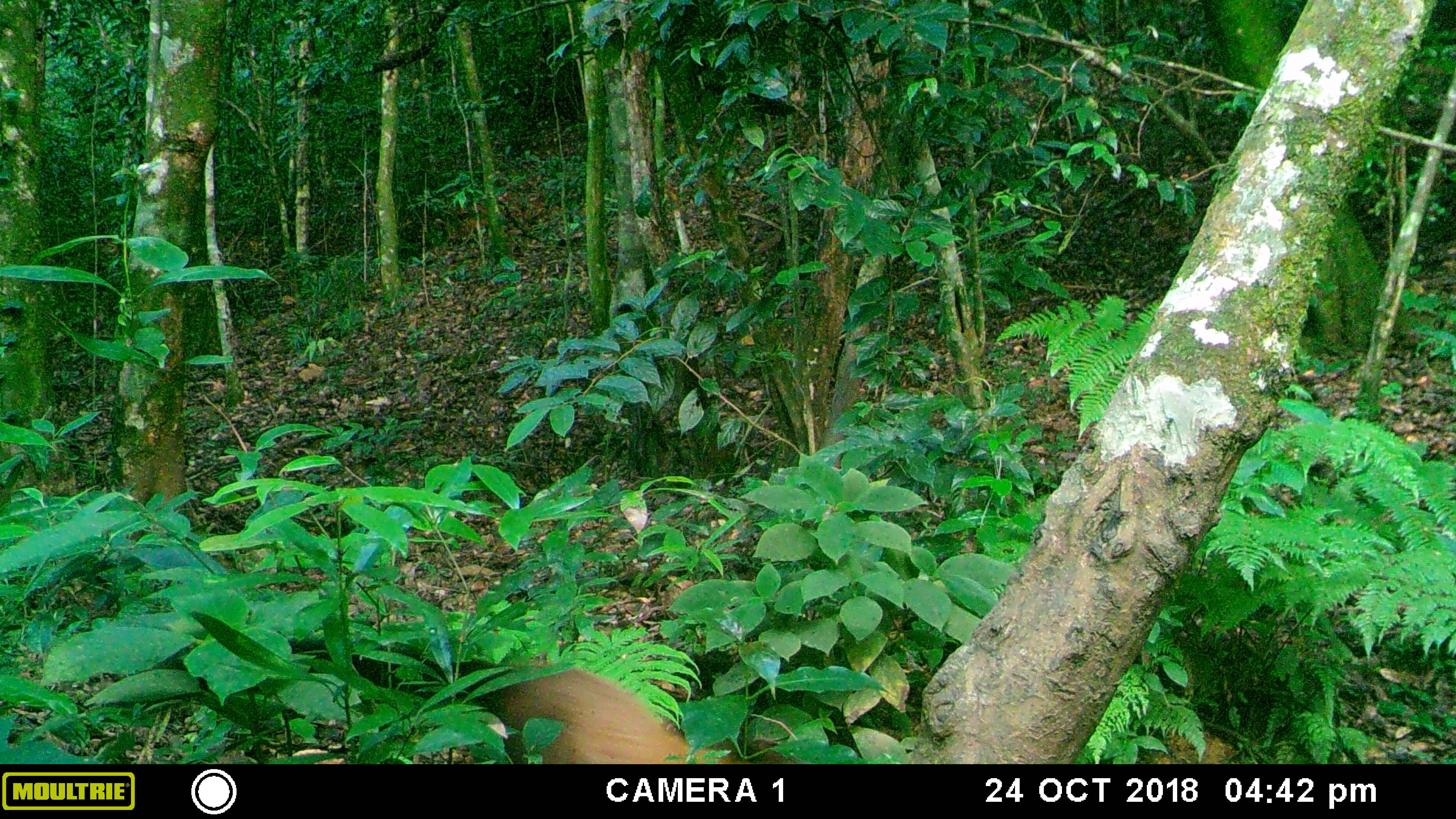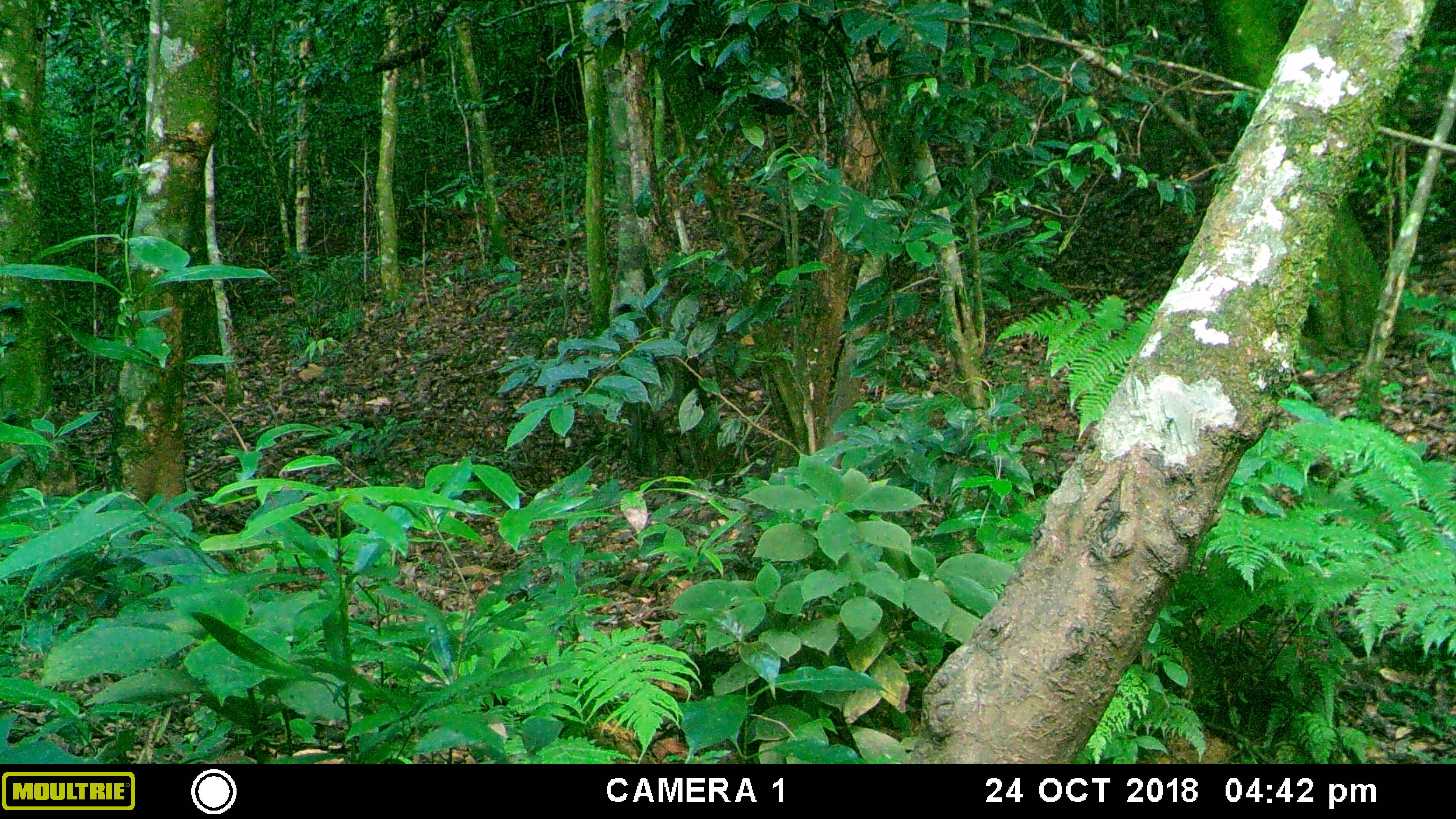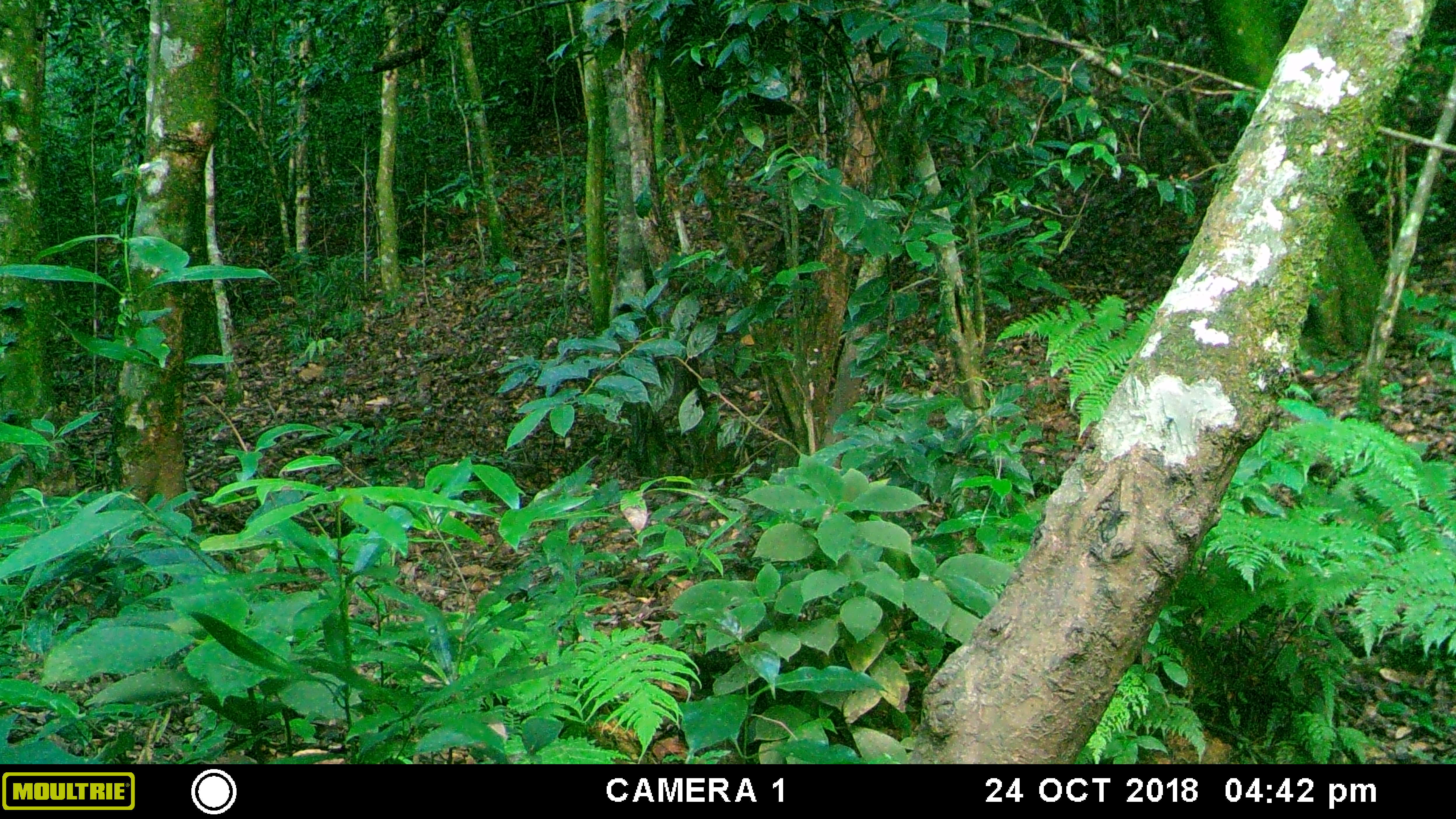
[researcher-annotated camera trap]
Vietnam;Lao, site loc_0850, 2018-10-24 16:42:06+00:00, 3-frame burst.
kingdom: Animalia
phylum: Chordata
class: Mammalia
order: Carnivora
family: Mustelidae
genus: Martes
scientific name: Martes flavigula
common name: yellow-throated marten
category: yellow throated marten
Yellow throated marten (yellow-throated marten) (Martes flavigula). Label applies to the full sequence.